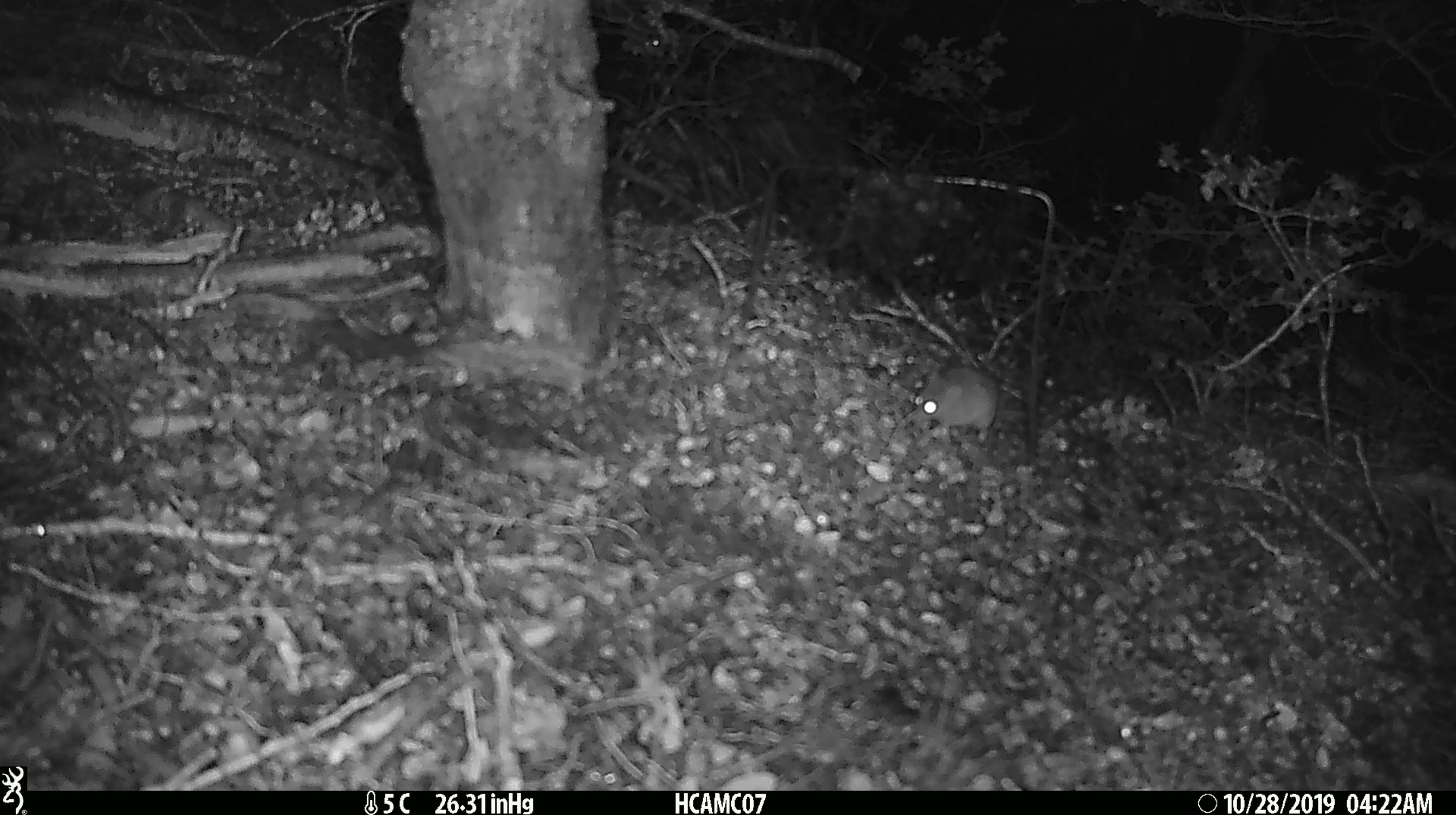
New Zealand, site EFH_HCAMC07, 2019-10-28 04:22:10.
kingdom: Animalia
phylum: Chordata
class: Mammalia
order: Rodentia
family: Muridae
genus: Mus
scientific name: Mus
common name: mouse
Mouse (Mus).